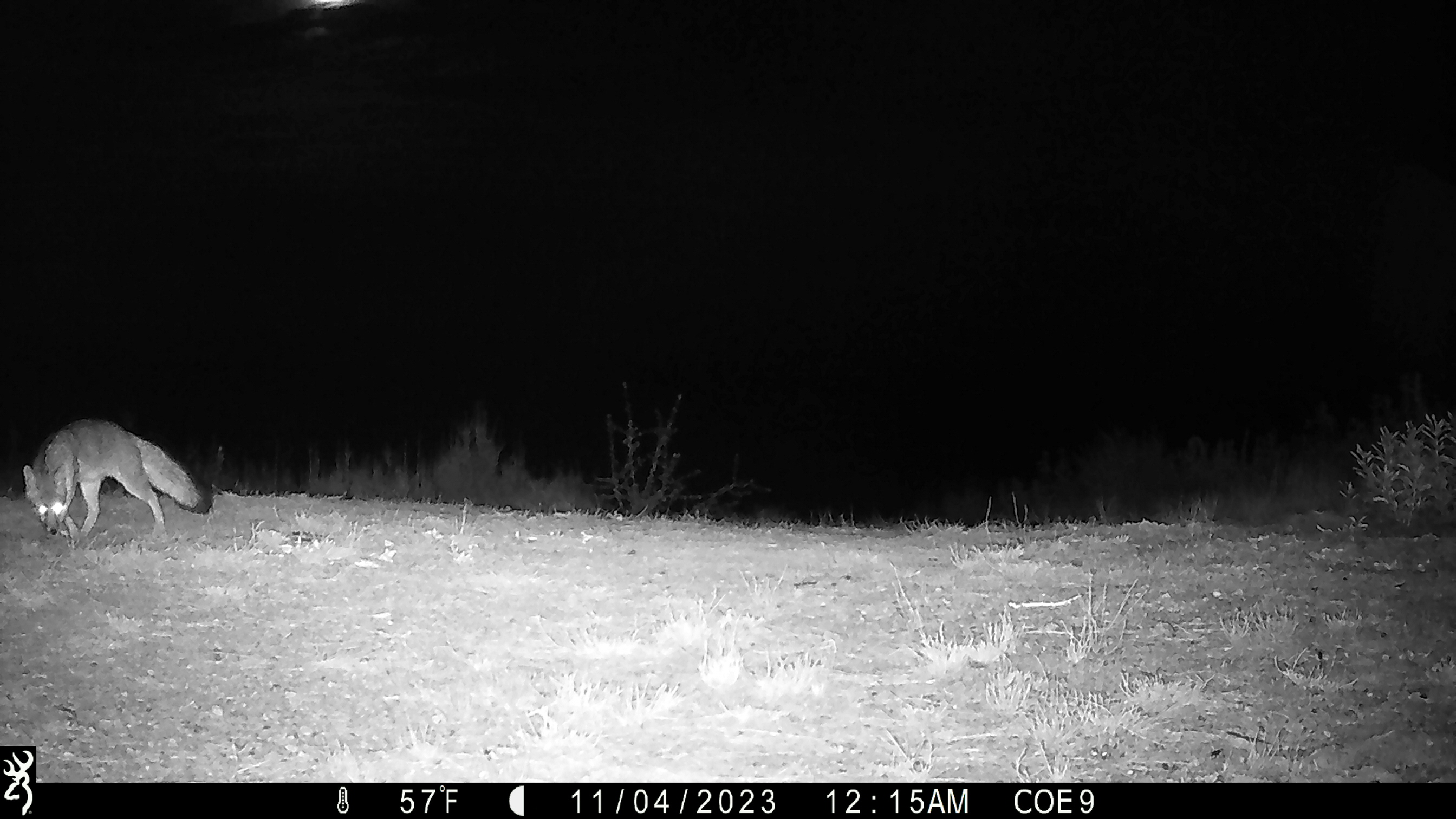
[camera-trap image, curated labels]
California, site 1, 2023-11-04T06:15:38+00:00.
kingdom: Animalia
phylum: Chordata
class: Mammalia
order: Carnivora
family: Canidae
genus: Urocyon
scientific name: Urocyon cinereoargenteus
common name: gray fox